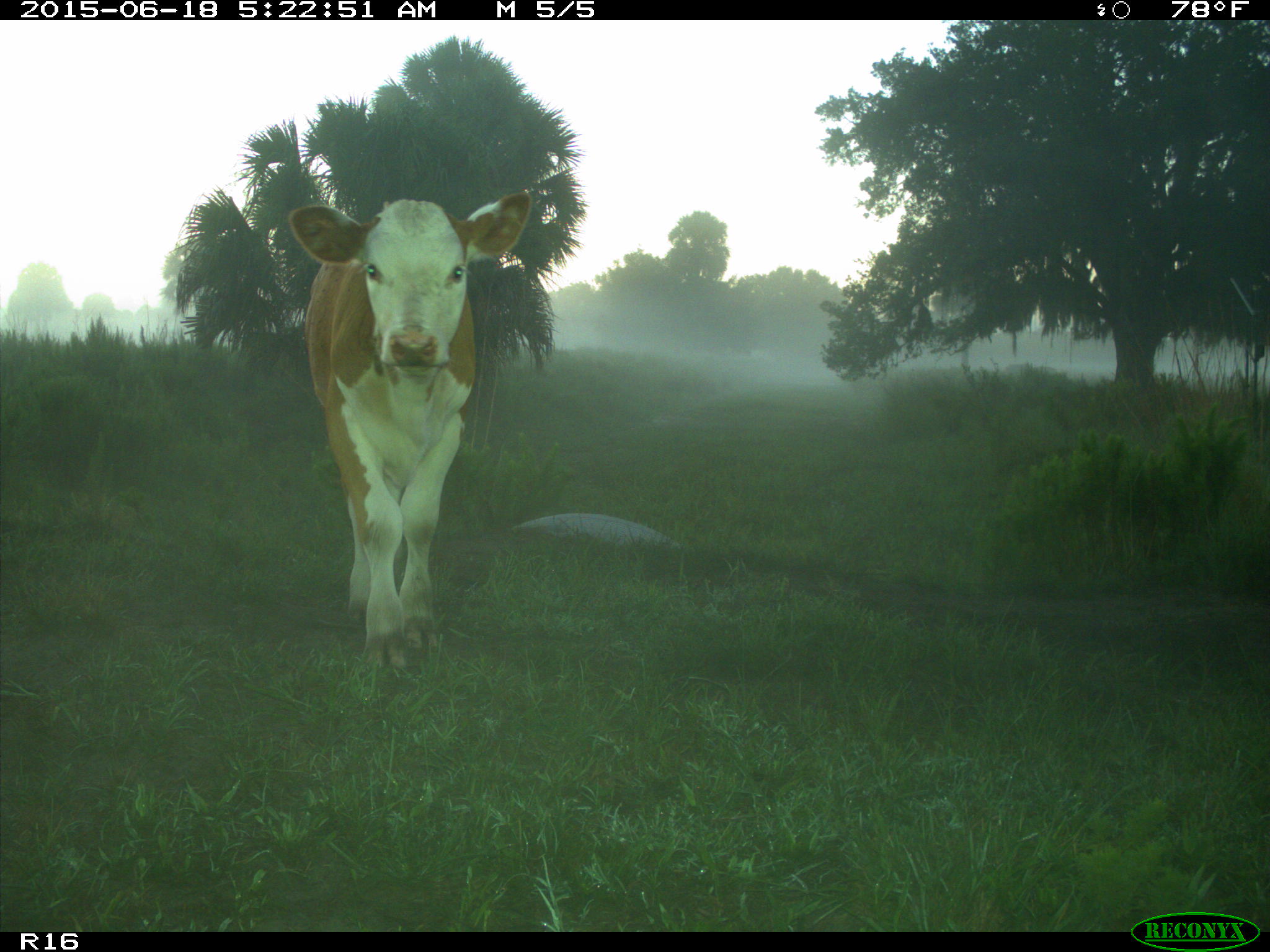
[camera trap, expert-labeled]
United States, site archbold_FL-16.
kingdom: Animalia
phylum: Chordata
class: Mammalia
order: Artiodactyla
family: Bovidae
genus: Bos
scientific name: Bos taurus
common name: domestic cow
Bos taurus (domestic cow).